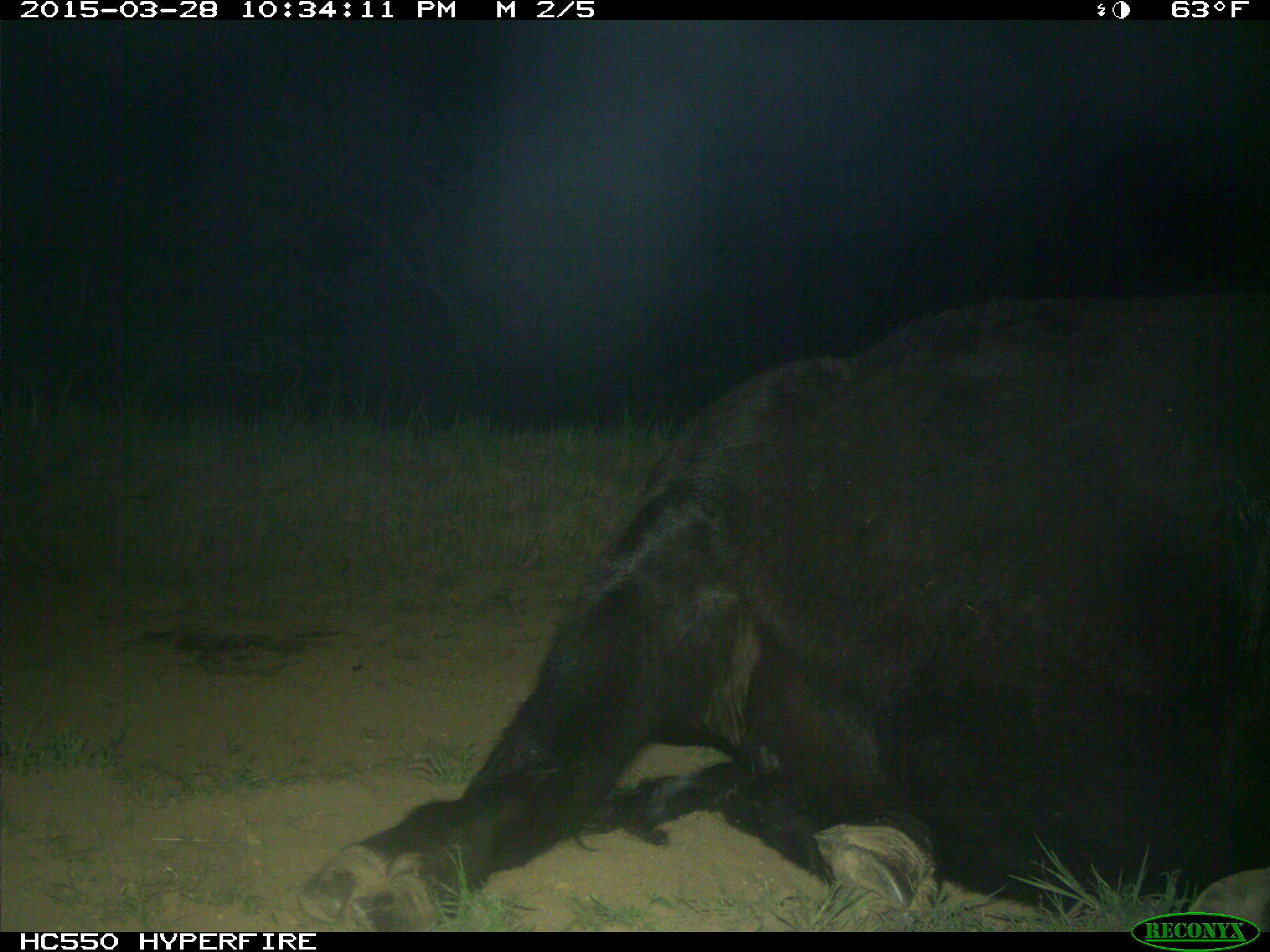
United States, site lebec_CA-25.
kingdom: Animalia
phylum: Chordata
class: Mammalia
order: Artiodactyla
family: Bovidae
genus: Bos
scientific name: Bos taurus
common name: domestic cow